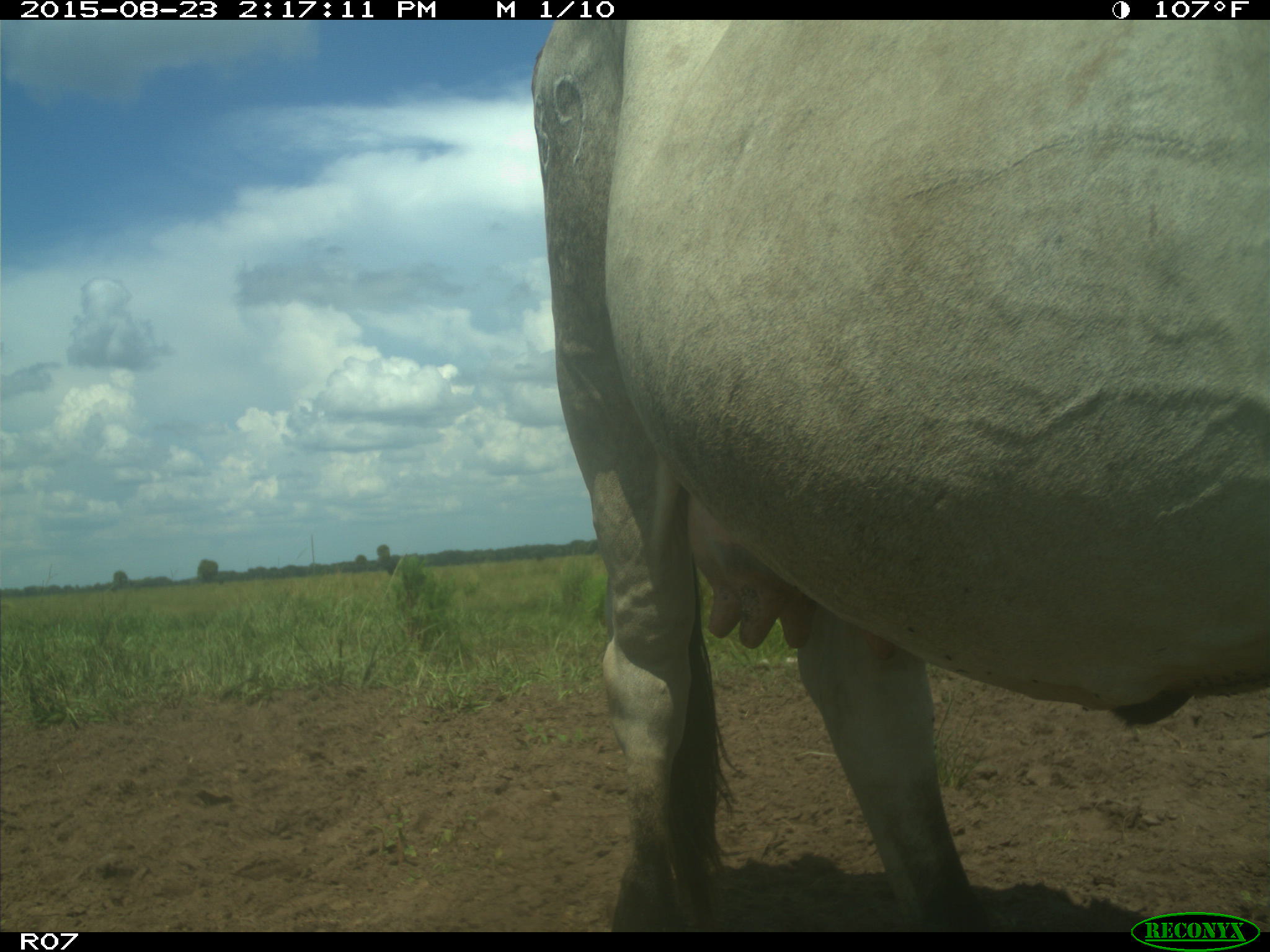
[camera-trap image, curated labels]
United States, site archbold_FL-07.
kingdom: Animalia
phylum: Chordata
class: Mammalia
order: Artiodactyla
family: Bovidae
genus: Bos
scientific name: Bos taurus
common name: domestic cow